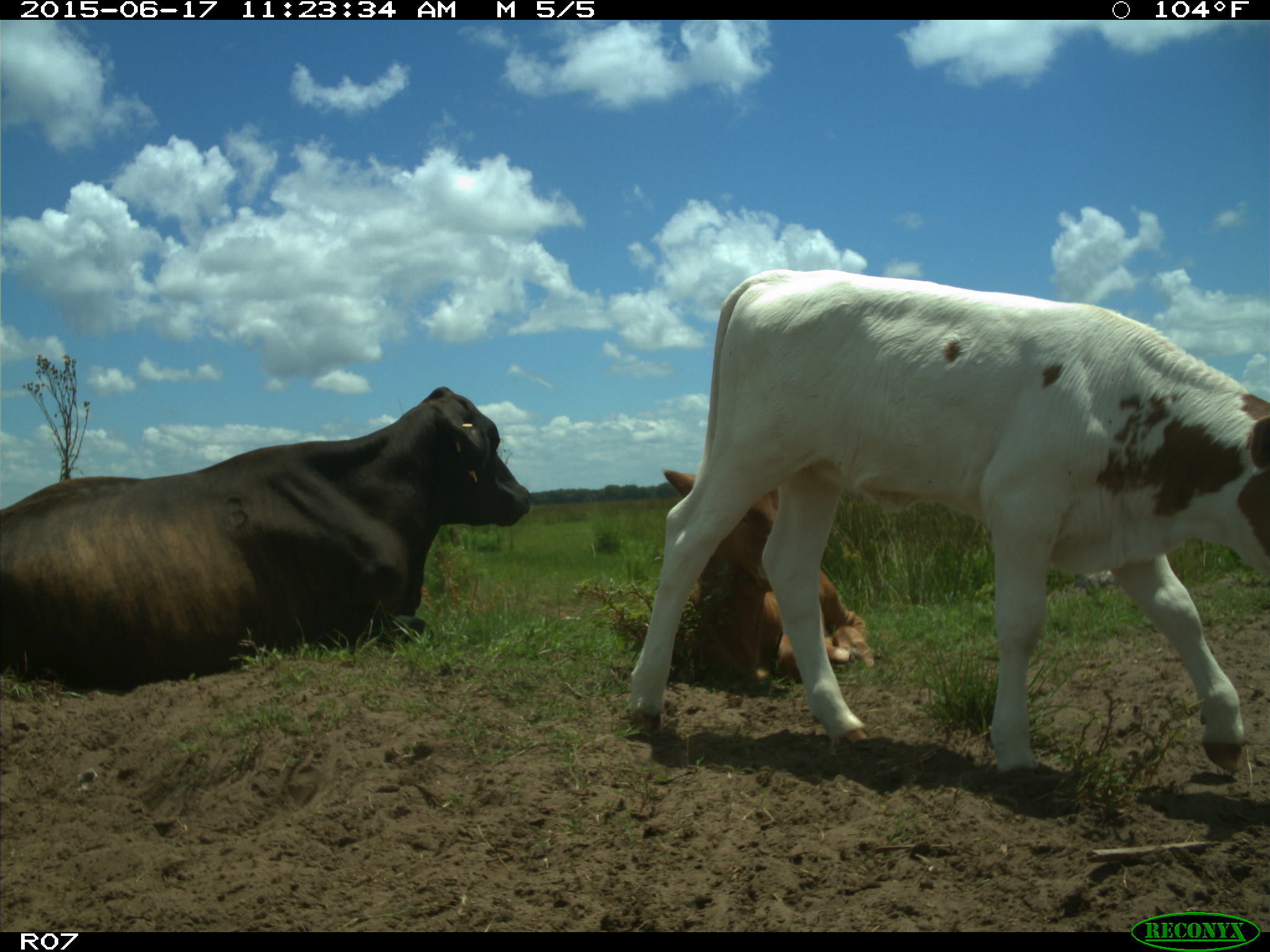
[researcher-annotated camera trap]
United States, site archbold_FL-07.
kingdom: Animalia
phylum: Chordata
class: Mammalia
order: Artiodactyla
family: Bovidae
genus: Bos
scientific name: Bos taurus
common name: domestic cow